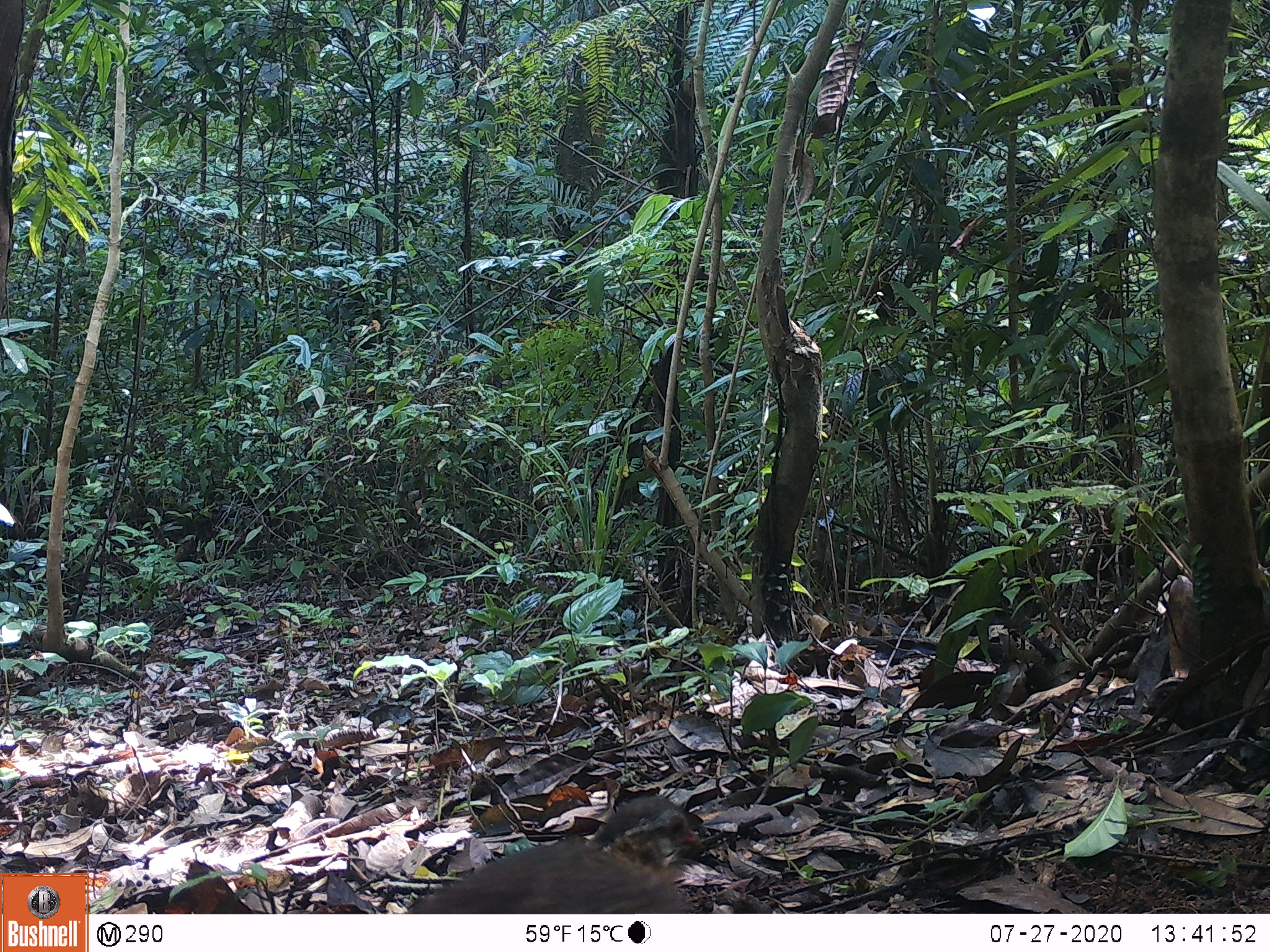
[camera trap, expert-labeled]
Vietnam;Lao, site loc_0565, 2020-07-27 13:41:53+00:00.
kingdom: Animalia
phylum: Chordata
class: Aves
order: Galliformes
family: Phasianidae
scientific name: Phasianidae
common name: partridge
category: unidentified partridge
Unidentified partridge (partridge) (Phasianidae). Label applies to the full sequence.